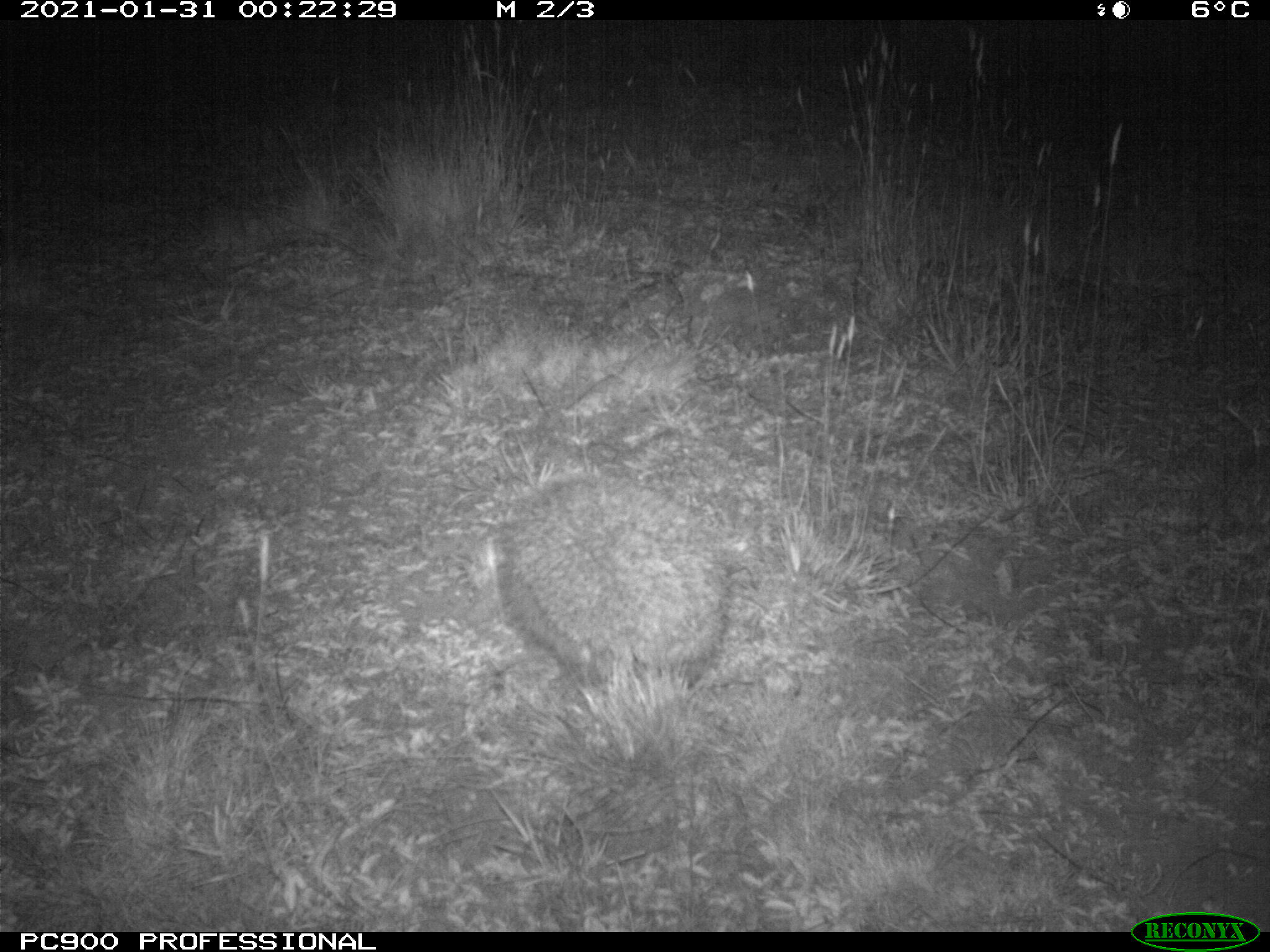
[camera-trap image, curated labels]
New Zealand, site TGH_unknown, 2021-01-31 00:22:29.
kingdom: Animalia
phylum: Chordata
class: Mammalia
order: Eulipotyphla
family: Erinaceidae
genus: Erinaceus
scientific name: Erinaceus europaeus europaeus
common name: european hedgehog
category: hedgehog